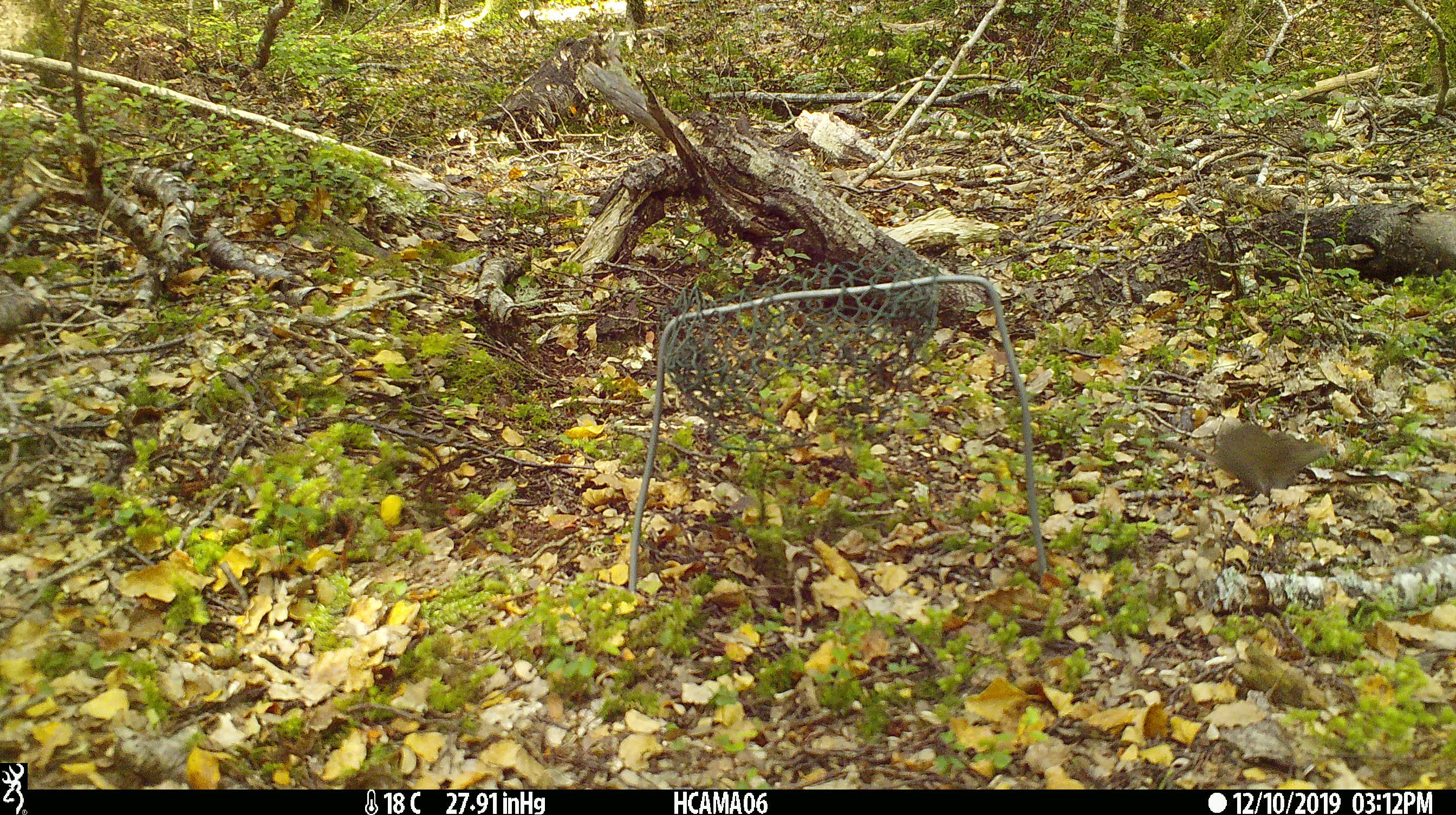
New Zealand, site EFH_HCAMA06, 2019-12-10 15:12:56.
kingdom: Animalia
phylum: Chordata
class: Mammalia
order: Rodentia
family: Muridae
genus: Mus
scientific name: Mus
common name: mouse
Mouse (Mus).